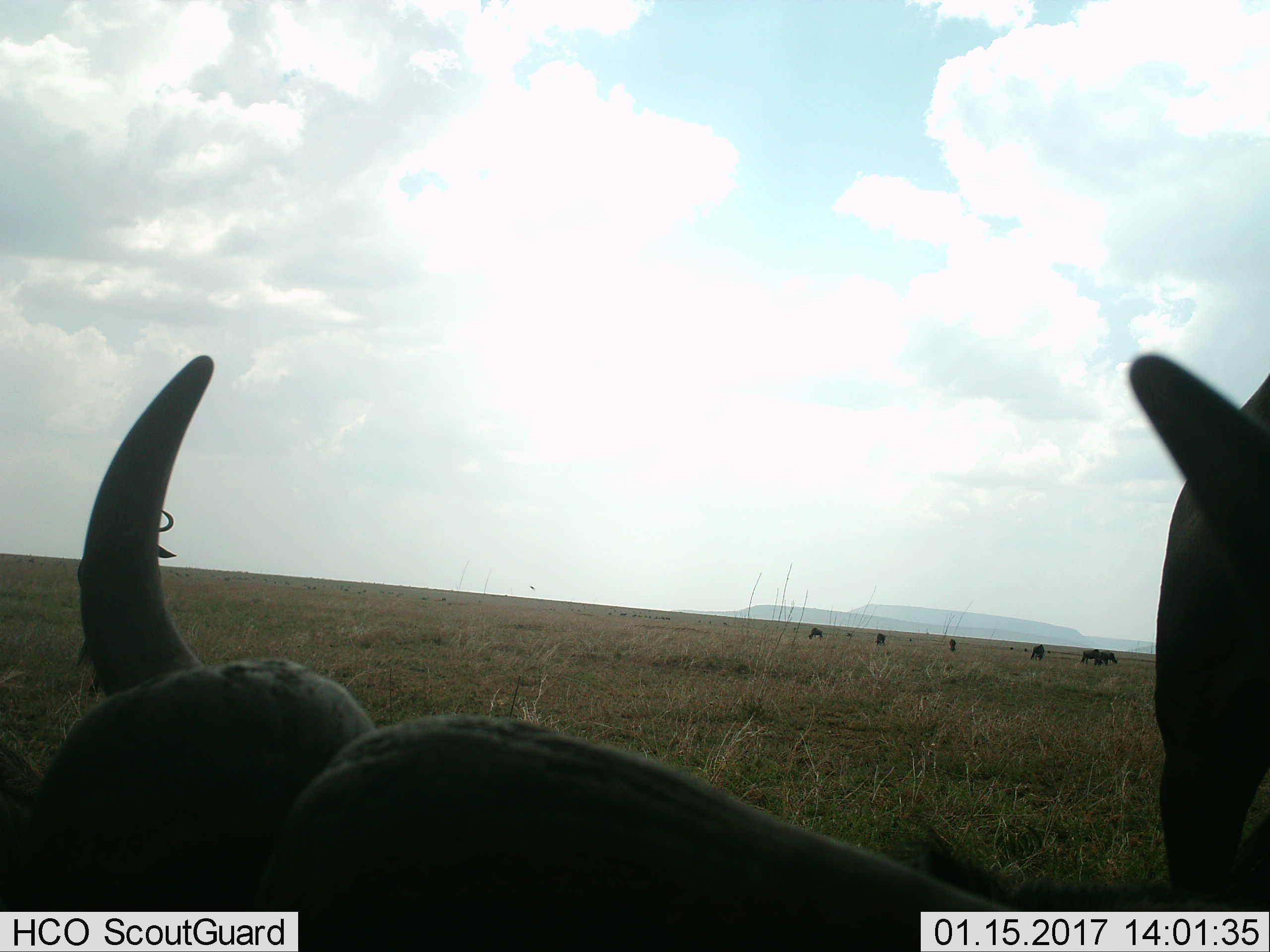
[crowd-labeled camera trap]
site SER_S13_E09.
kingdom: Animalia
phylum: Chordata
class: Mammalia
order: Artiodactyla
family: Bovidae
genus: Connochaetes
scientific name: Connochaetes taurinus taurinus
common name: blue wildebeest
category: wildebeestblue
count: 11-50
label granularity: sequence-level